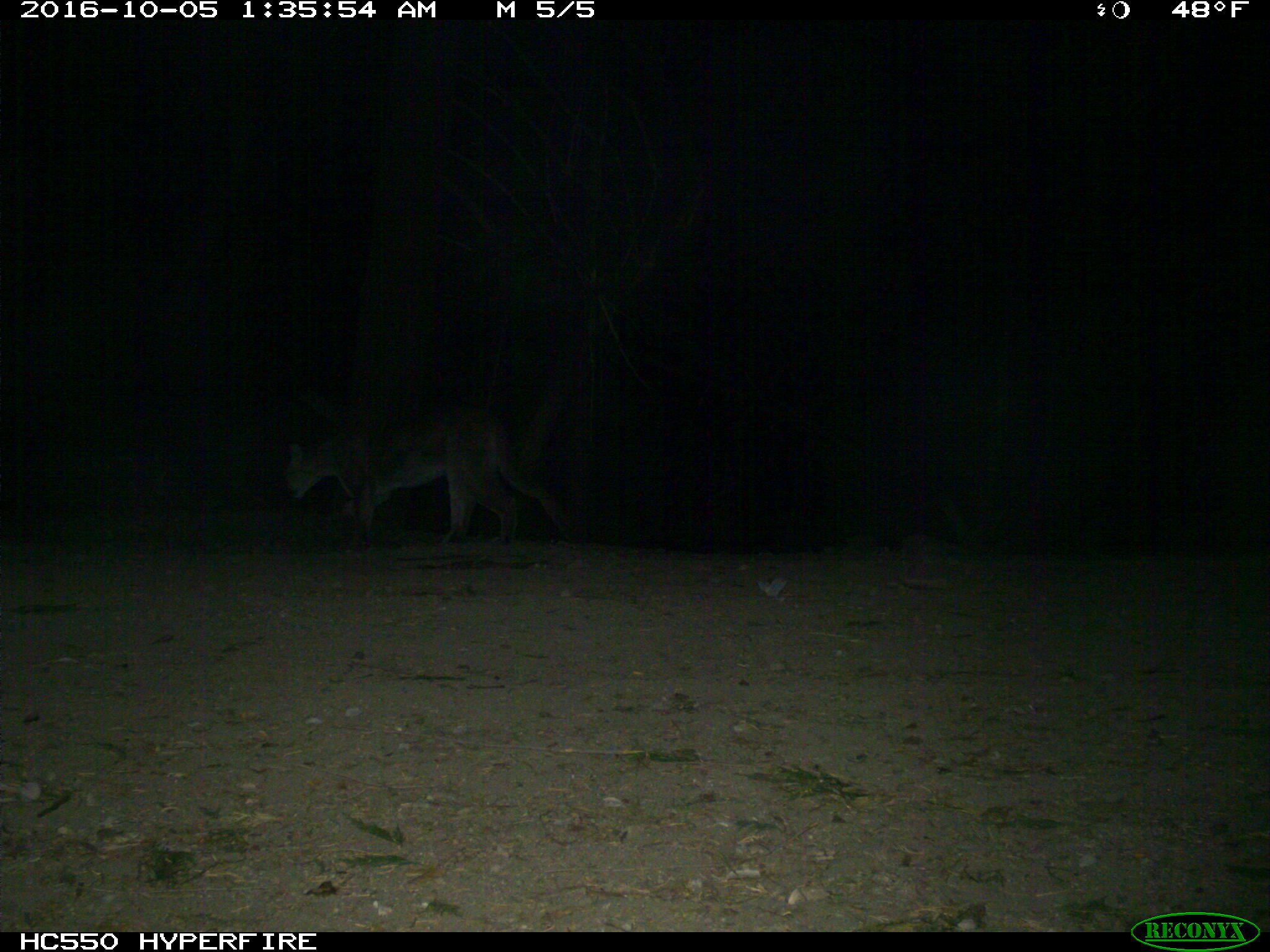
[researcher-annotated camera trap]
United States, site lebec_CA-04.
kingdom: Animalia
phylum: Chordata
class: Mammalia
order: Carnivora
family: Felidae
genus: Puma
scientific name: Puma concolor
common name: mountain lion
Puma concolor (mountain lion).